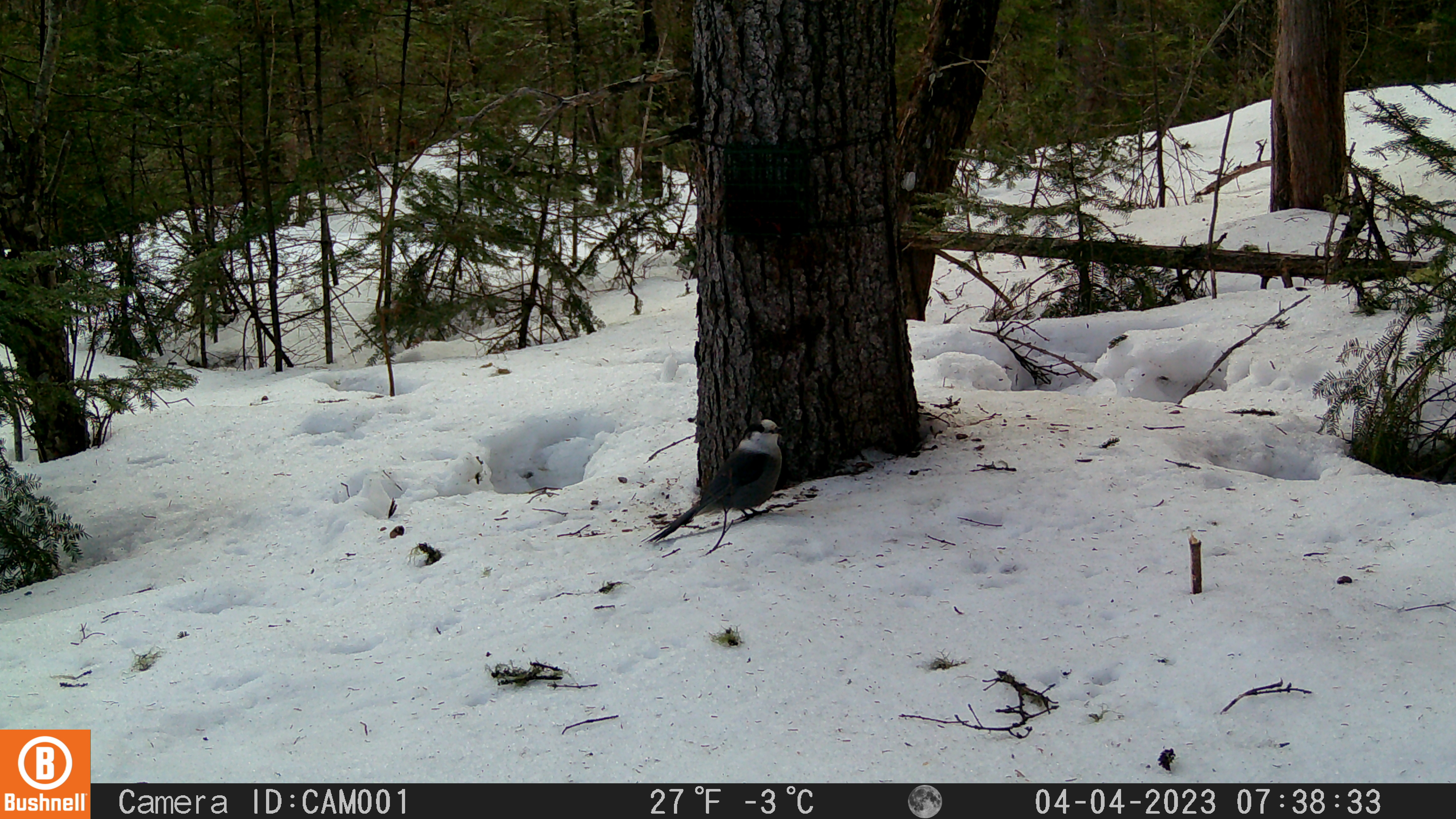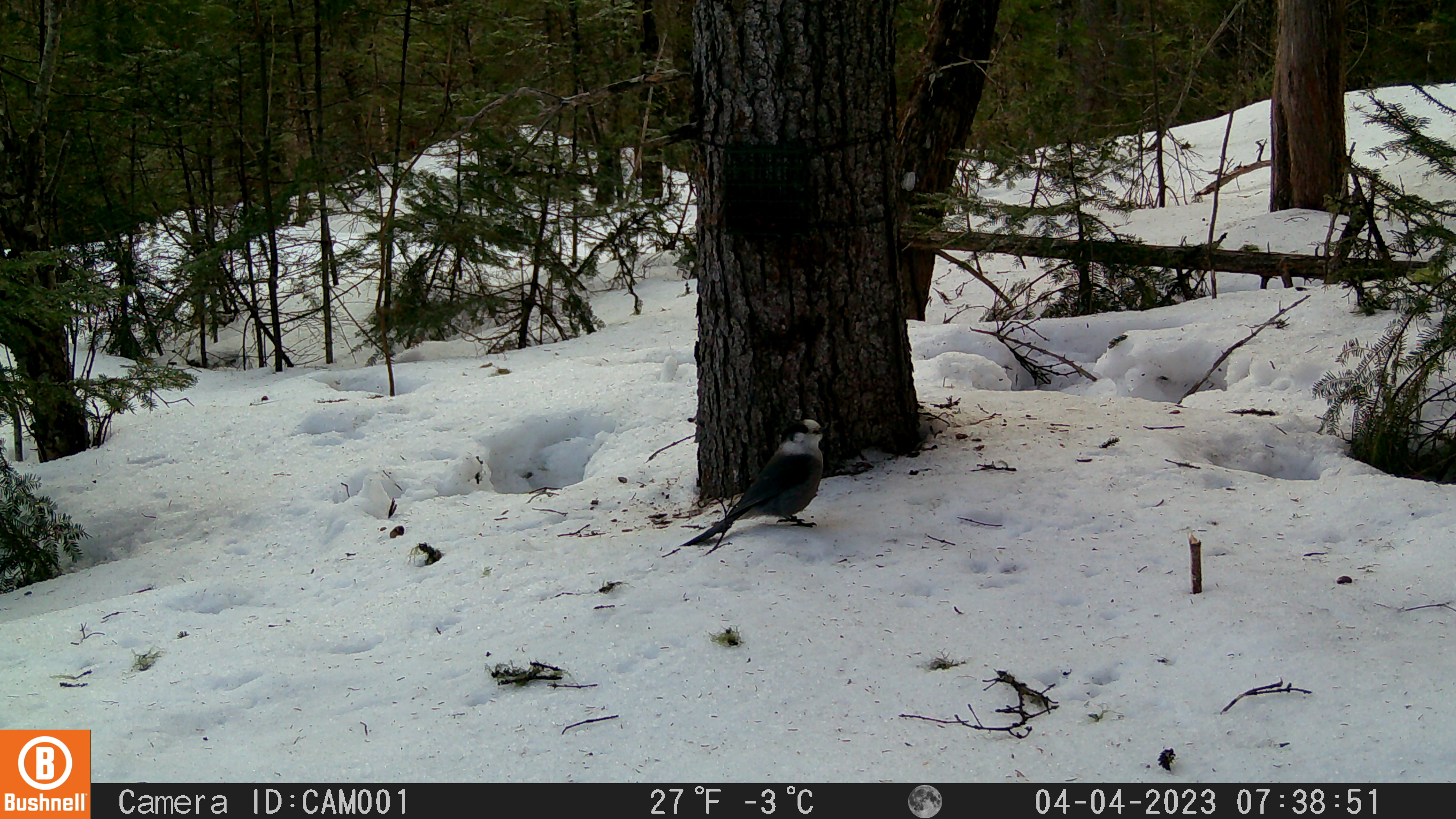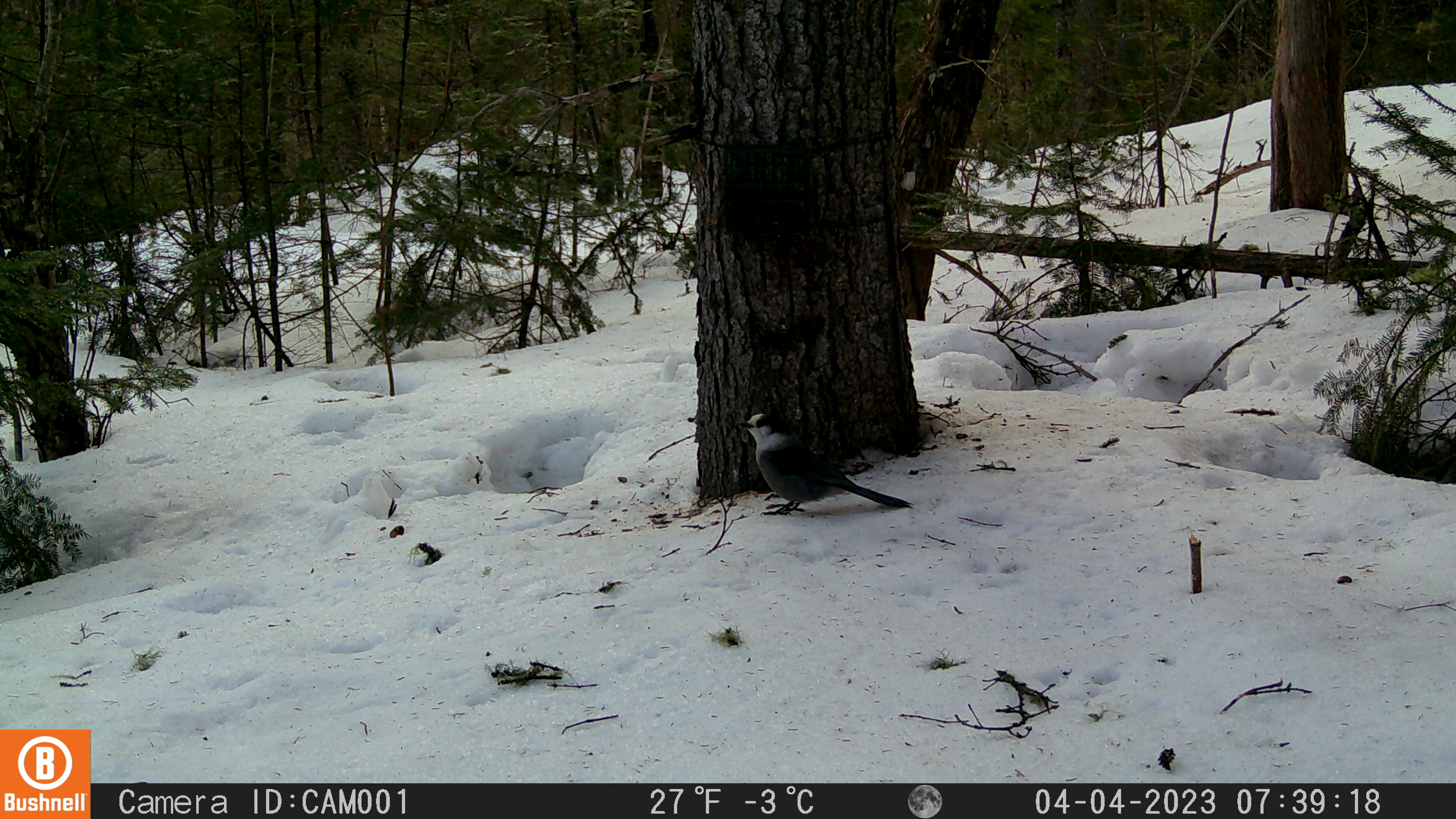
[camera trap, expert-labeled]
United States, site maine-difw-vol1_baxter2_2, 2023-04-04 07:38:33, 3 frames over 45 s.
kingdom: Animalia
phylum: Chordata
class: Aves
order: Passeriformes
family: Corvidae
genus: Perisoreus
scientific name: Perisoreus canadensis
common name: canada jay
Canada jay (Perisoreus canadensis).